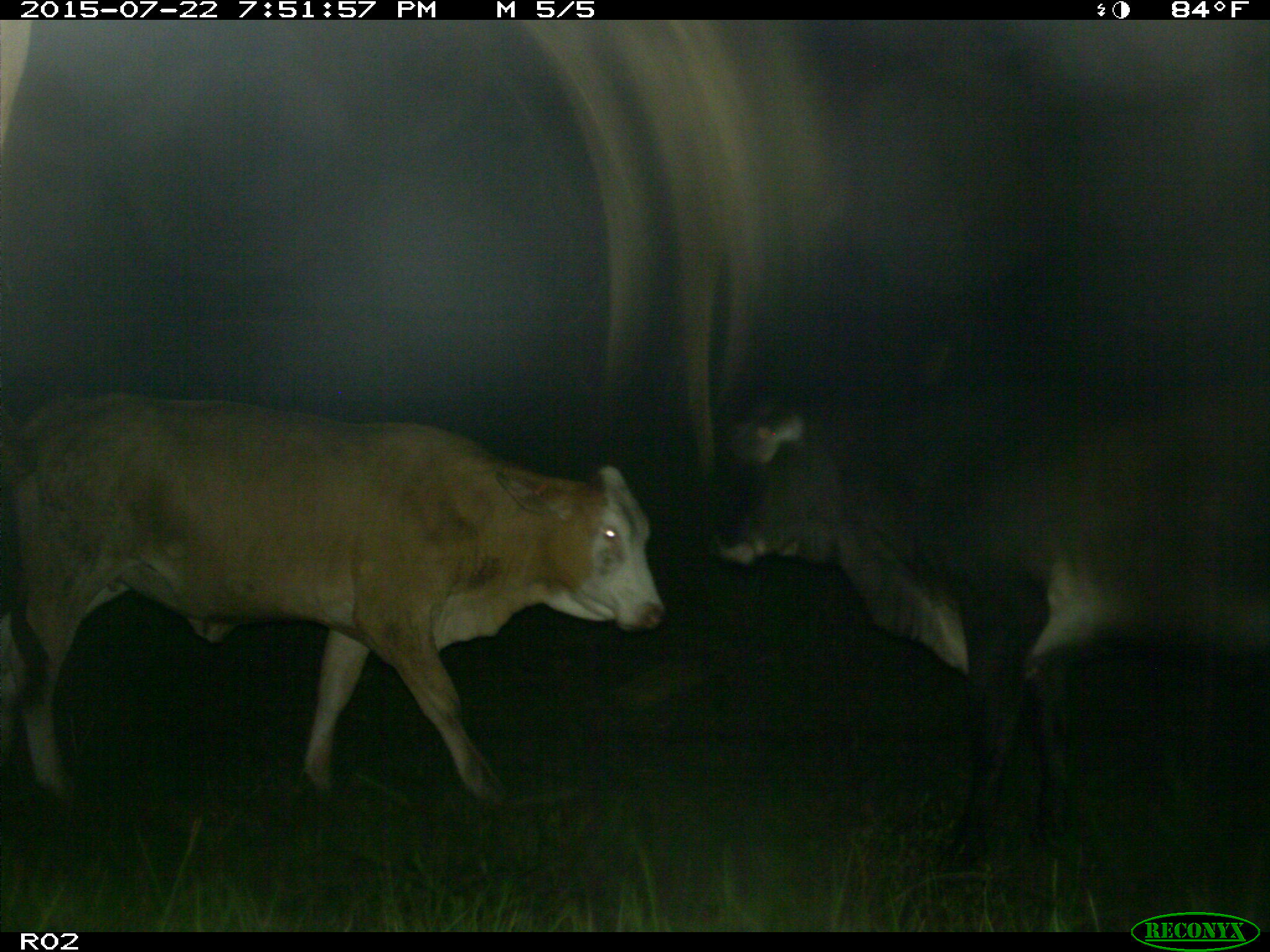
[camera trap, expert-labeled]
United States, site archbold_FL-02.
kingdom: Animalia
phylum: Chordata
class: Mammalia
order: Artiodactyla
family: Bovidae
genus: Bos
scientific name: Bos taurus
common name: domestic cow